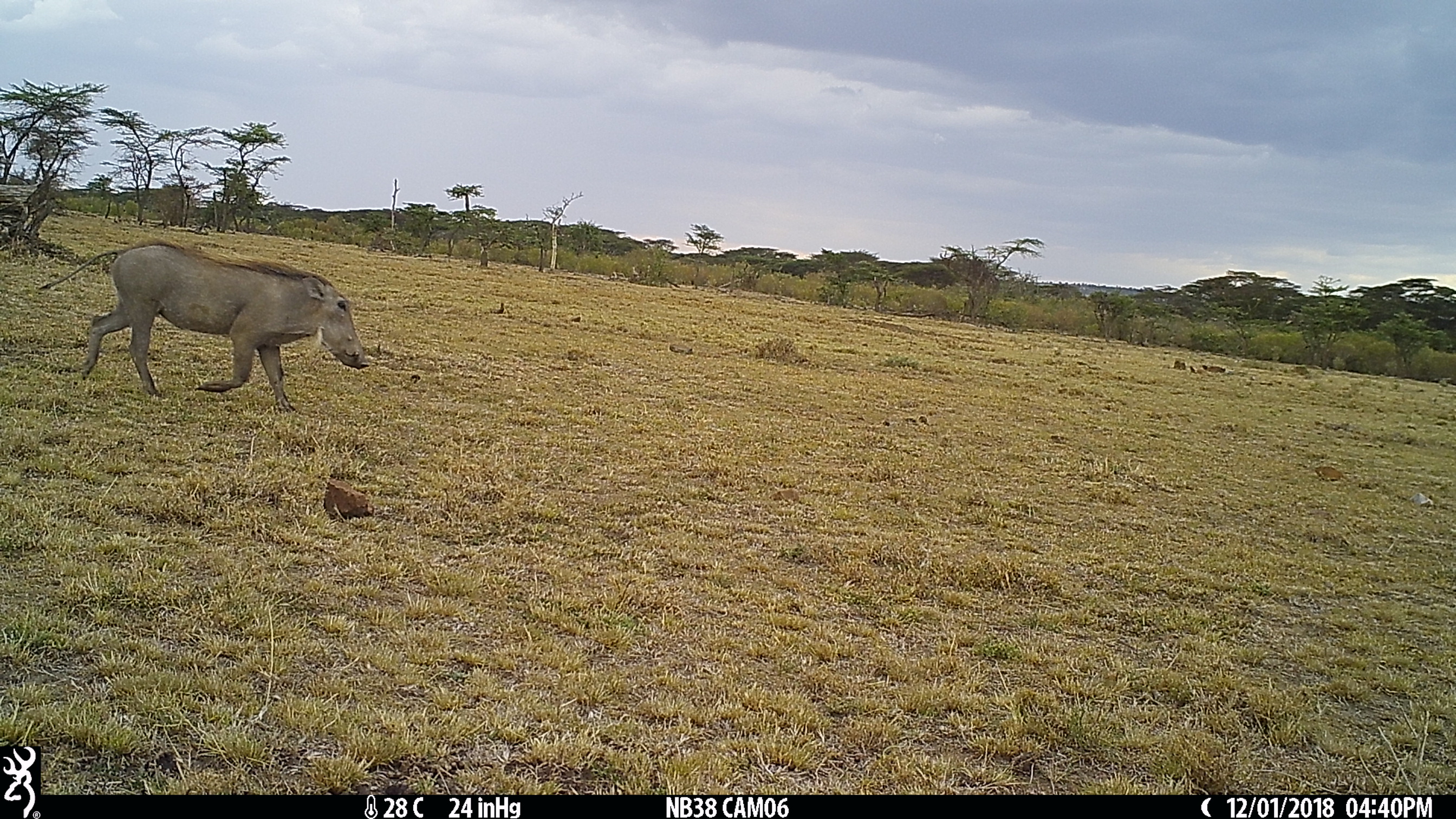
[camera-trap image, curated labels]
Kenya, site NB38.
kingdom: Animalia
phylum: Chordata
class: Mammalia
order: Artiodactyla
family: Suidae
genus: Phacochoerus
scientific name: Phacochoerus africanus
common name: common warthog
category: warthog